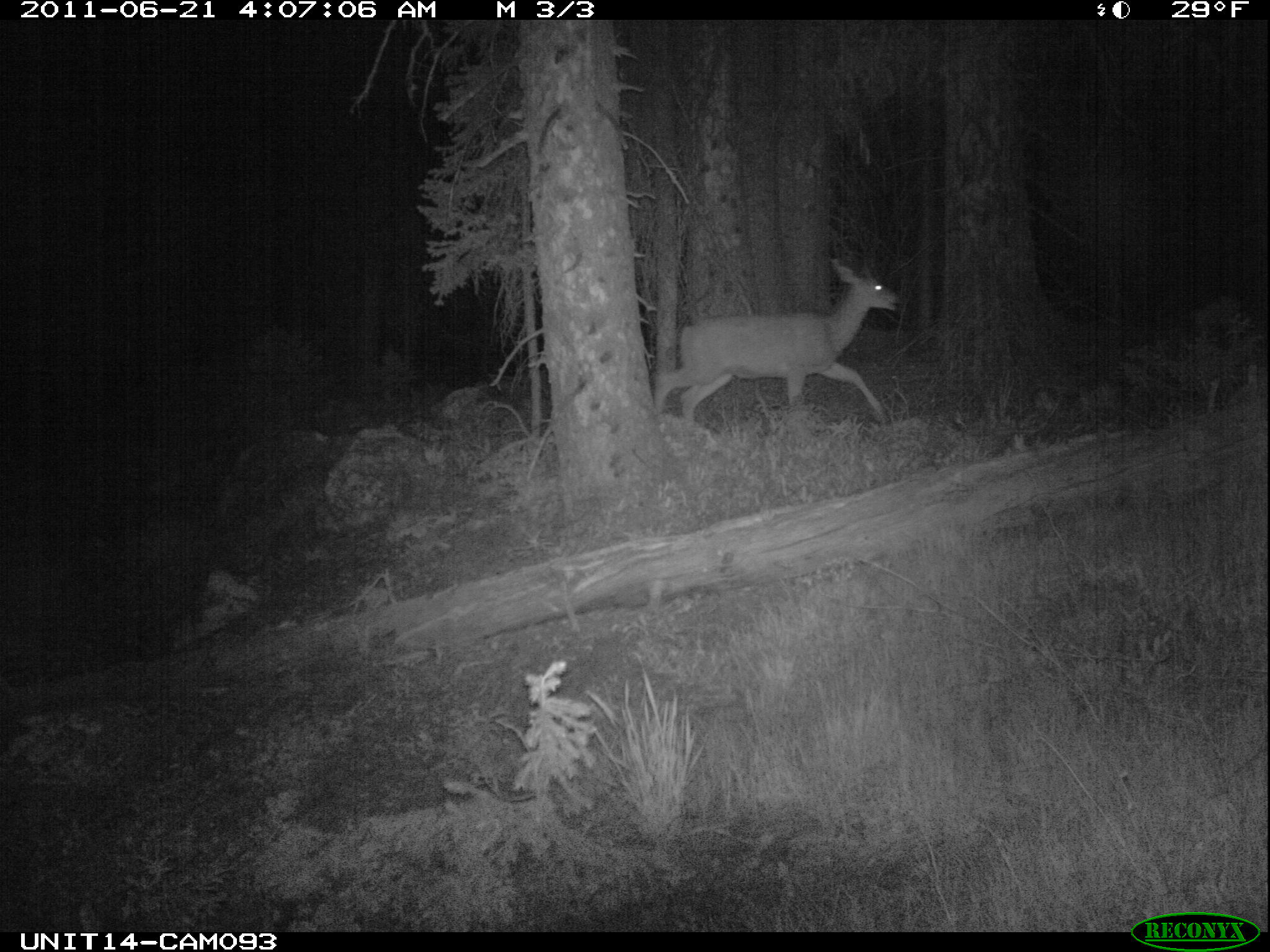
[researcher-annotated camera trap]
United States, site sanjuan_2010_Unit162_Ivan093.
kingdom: Animalia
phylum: Chordata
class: Mammalia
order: Artiodactyla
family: Cervidae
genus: Odocoileus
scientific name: Odocoileus hemionus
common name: mule deer